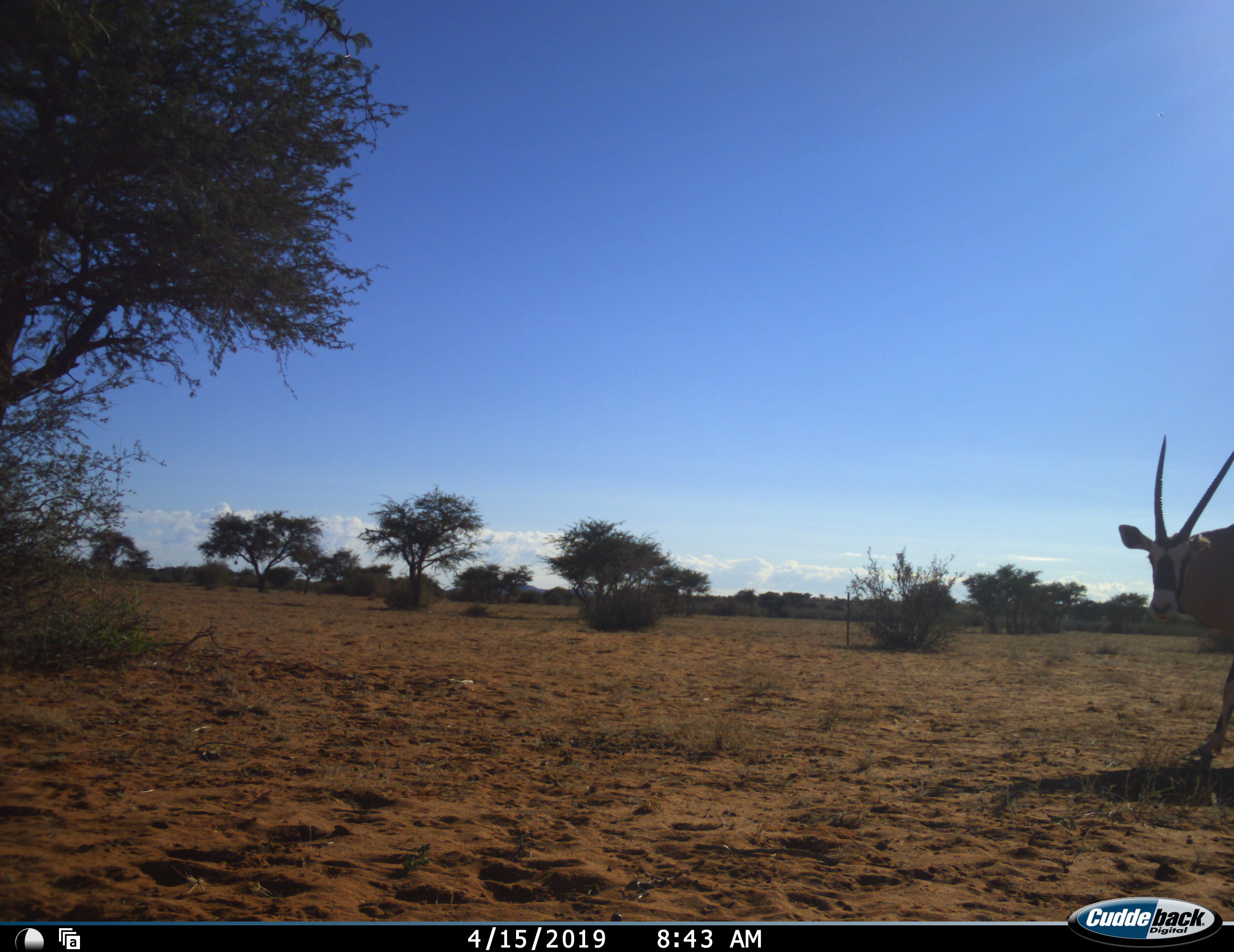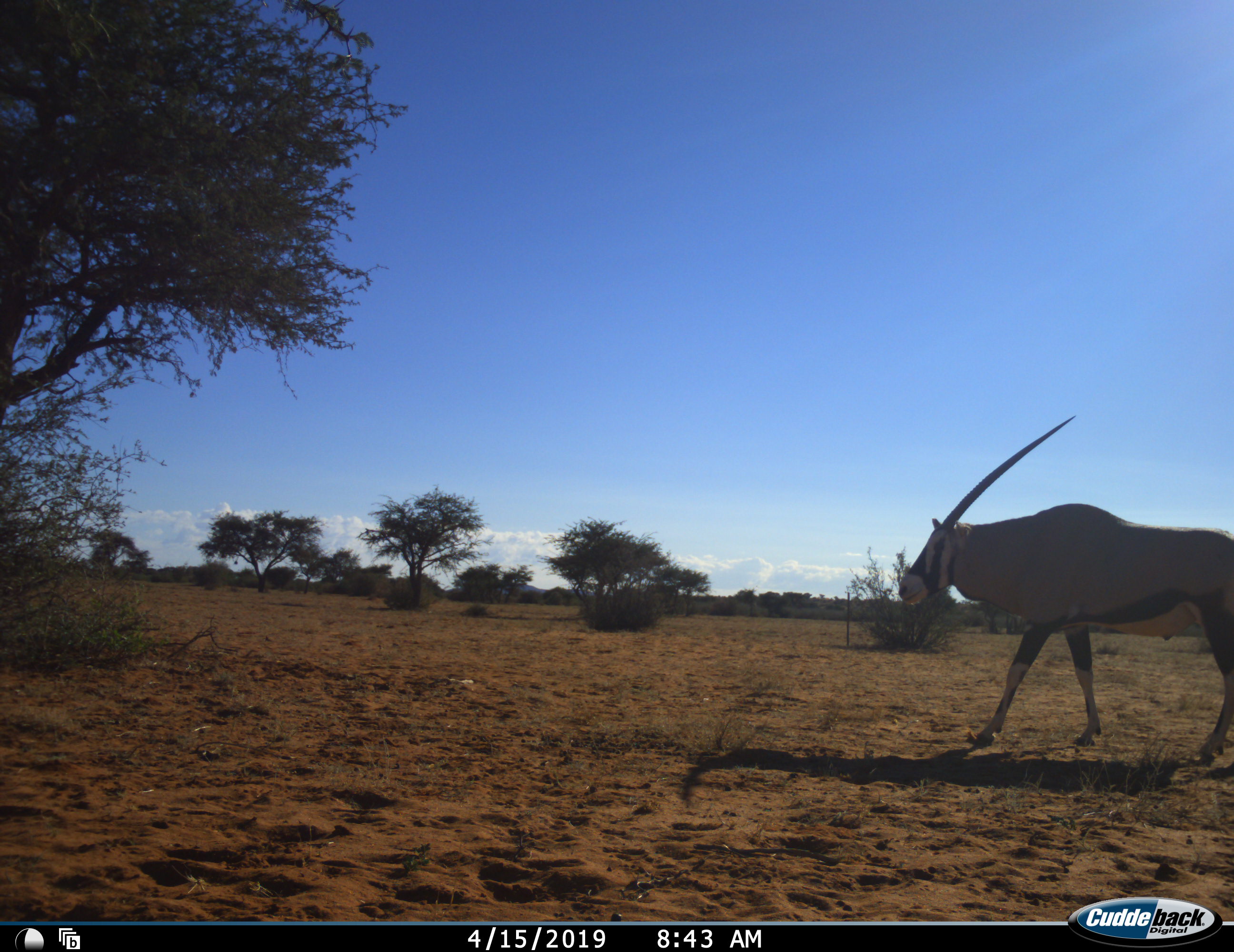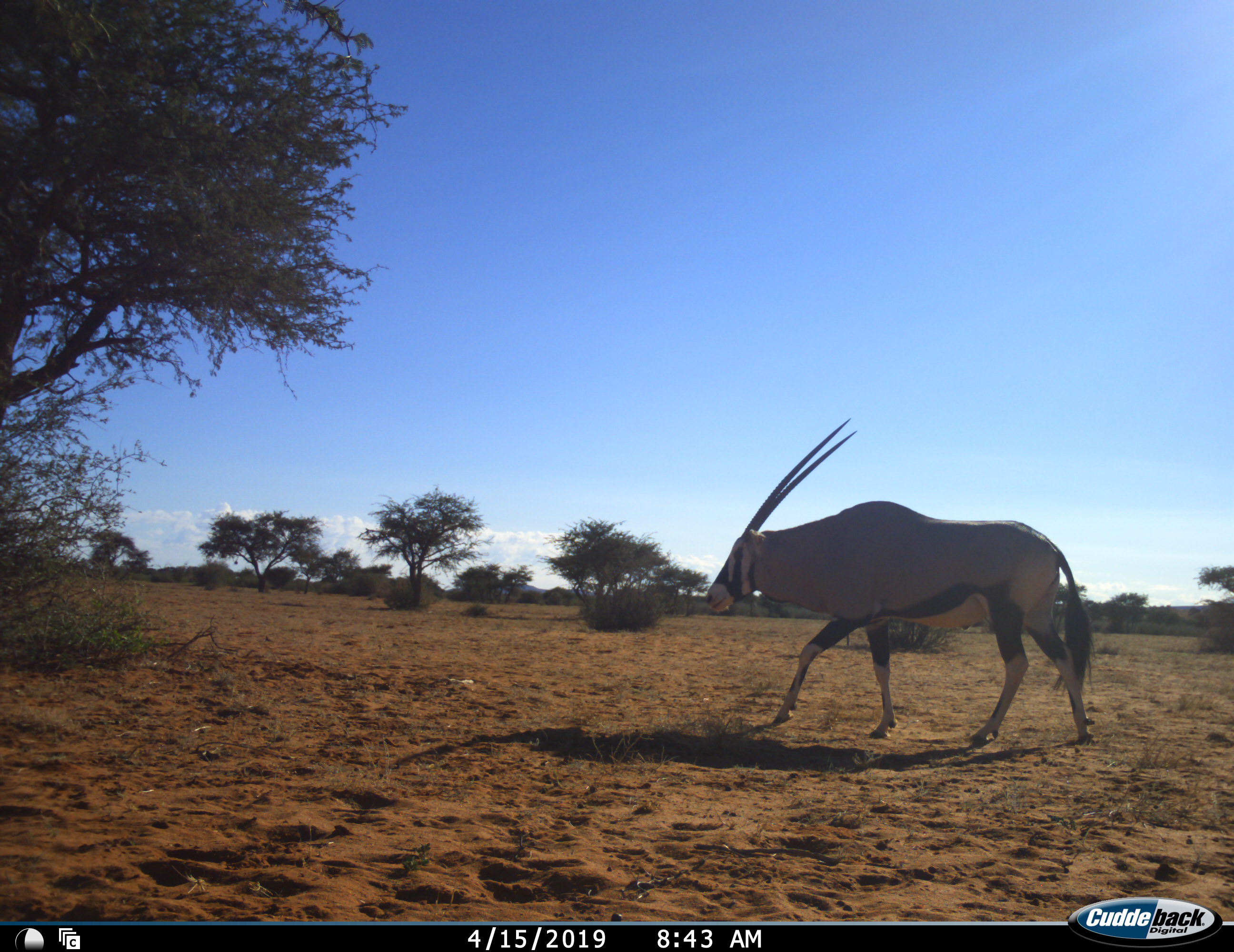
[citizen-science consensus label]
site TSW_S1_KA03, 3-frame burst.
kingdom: Animalia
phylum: Chordata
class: Mammalia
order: Artiodactyla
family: Bovidae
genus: Oryx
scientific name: Oryx gazella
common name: gemsbok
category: oryx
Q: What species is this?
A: Oryx (gemsbok) (Oryx gazella).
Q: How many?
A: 1.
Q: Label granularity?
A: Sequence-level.